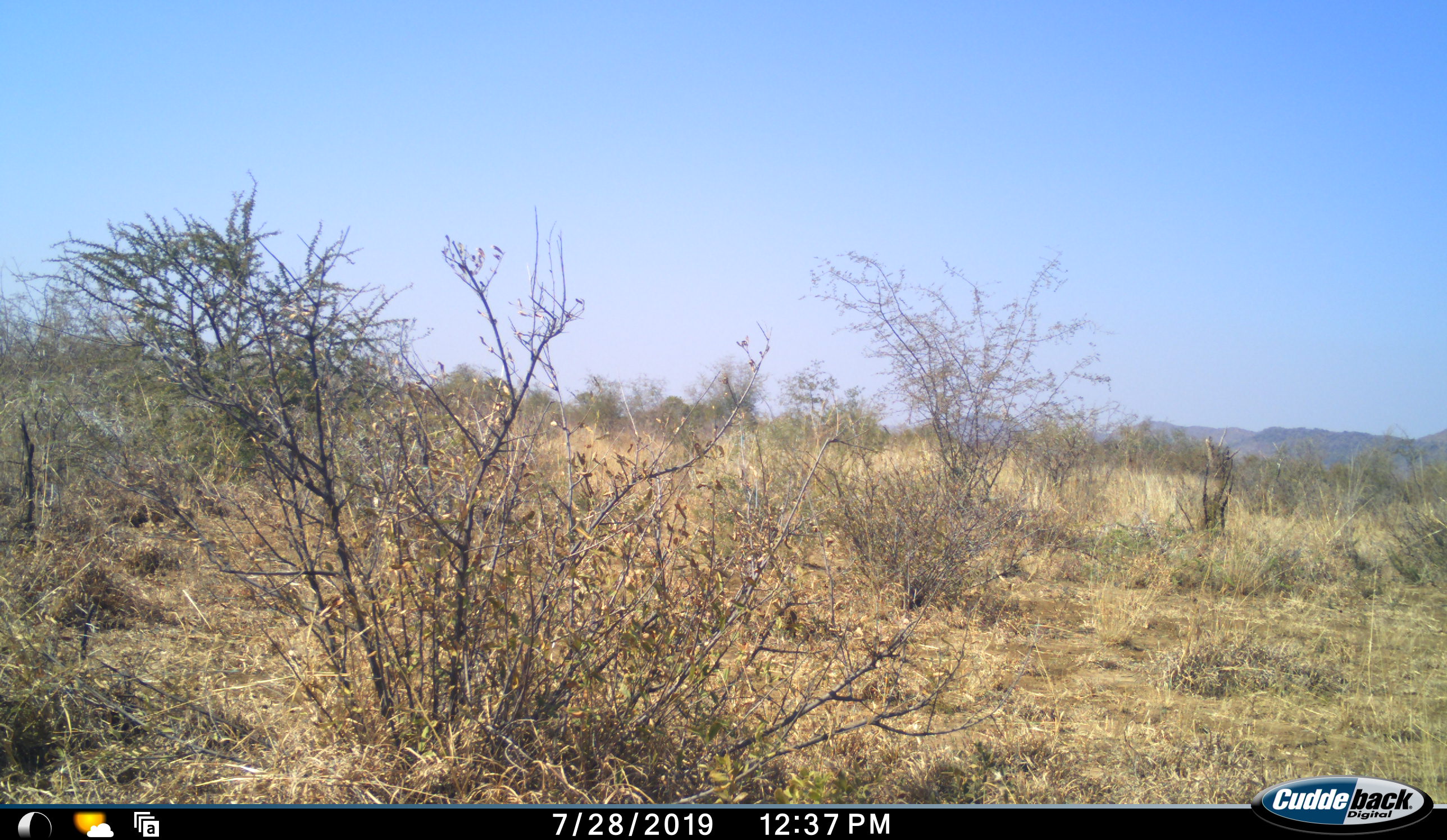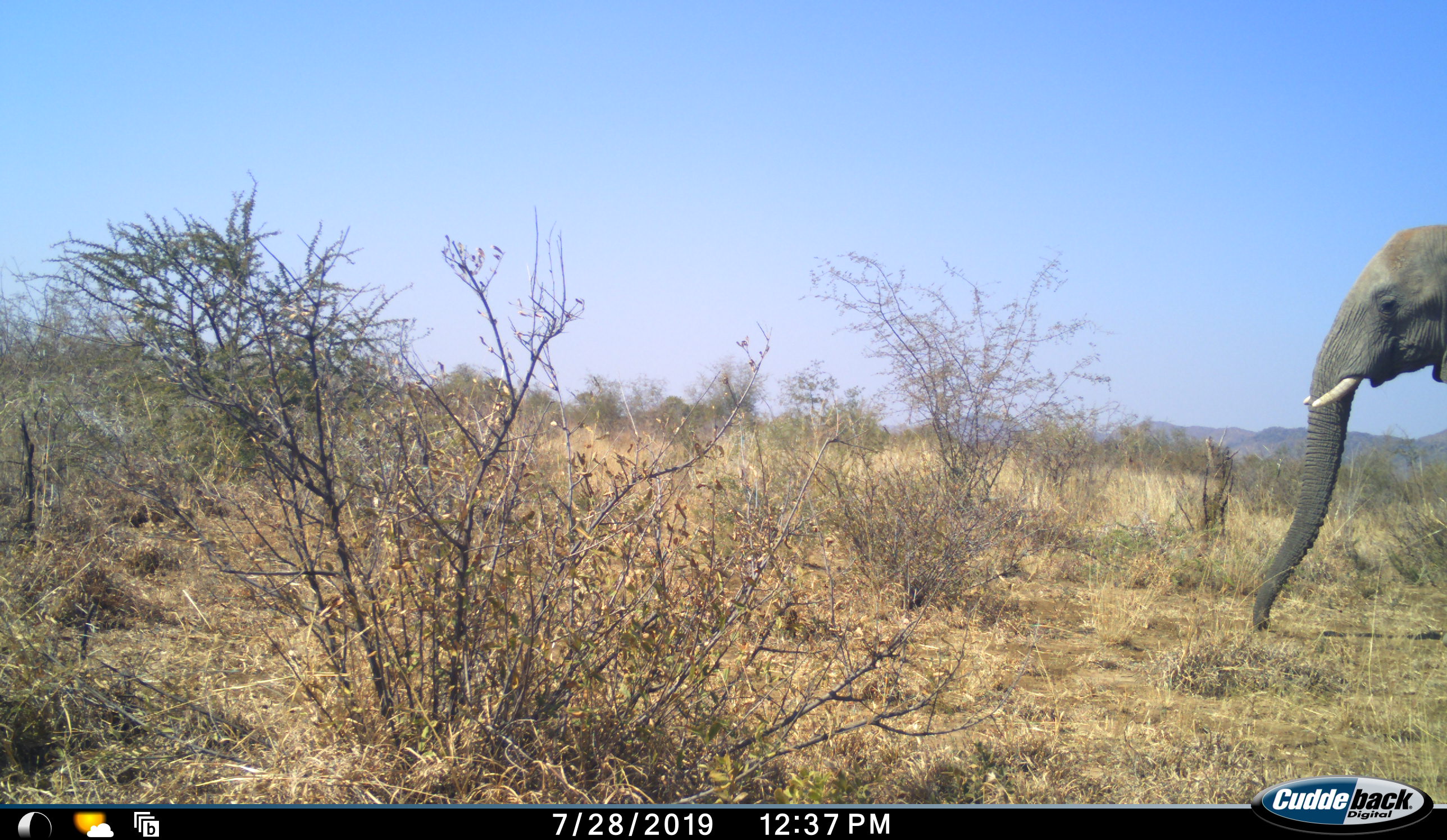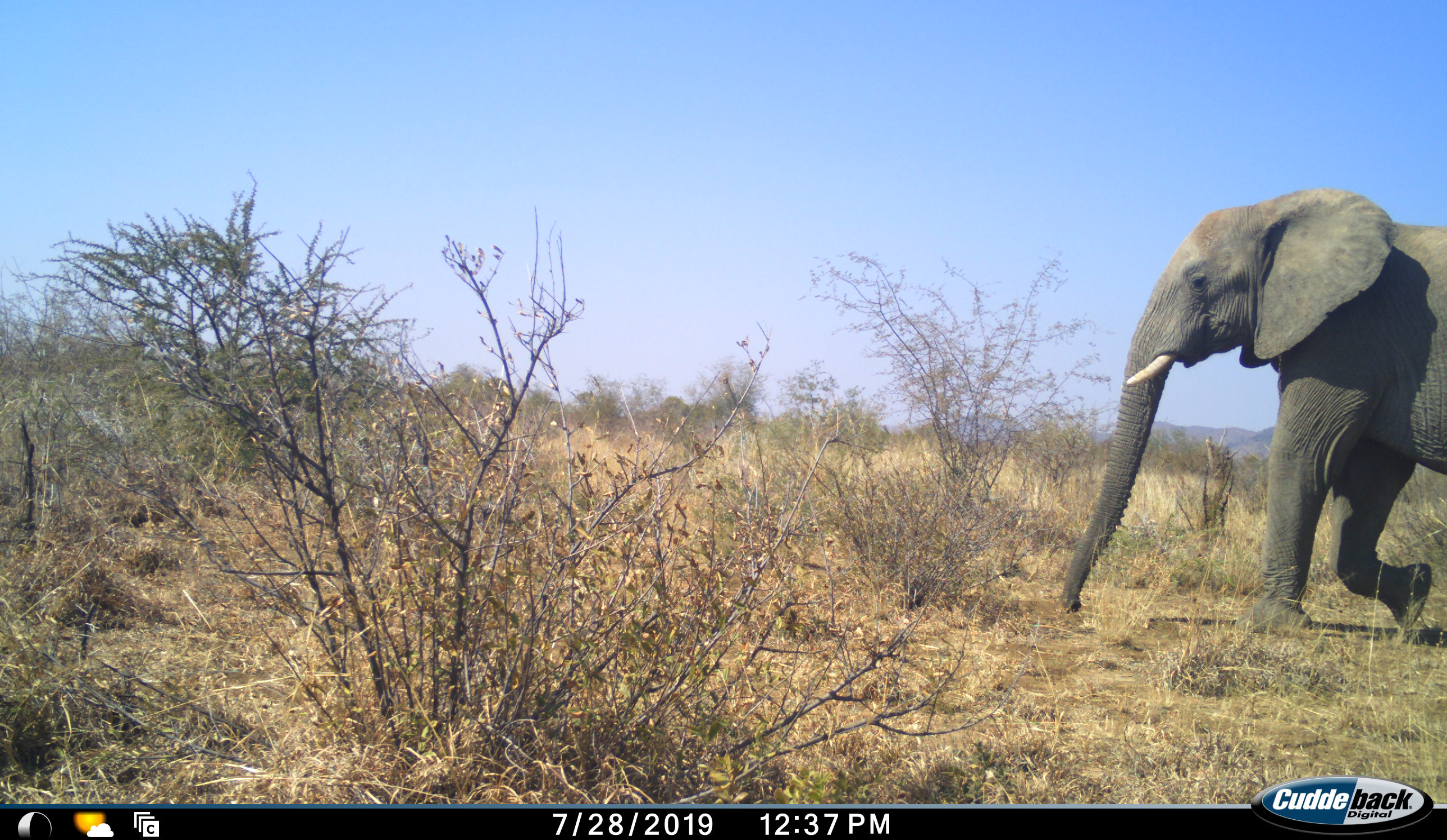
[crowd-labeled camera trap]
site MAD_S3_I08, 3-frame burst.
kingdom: Animalia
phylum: Chordata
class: Mammalia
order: Proboscidea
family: Elephantidae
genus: Loxodonta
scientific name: Loxodonta africana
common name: african bush elephant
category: elephant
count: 1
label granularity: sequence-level